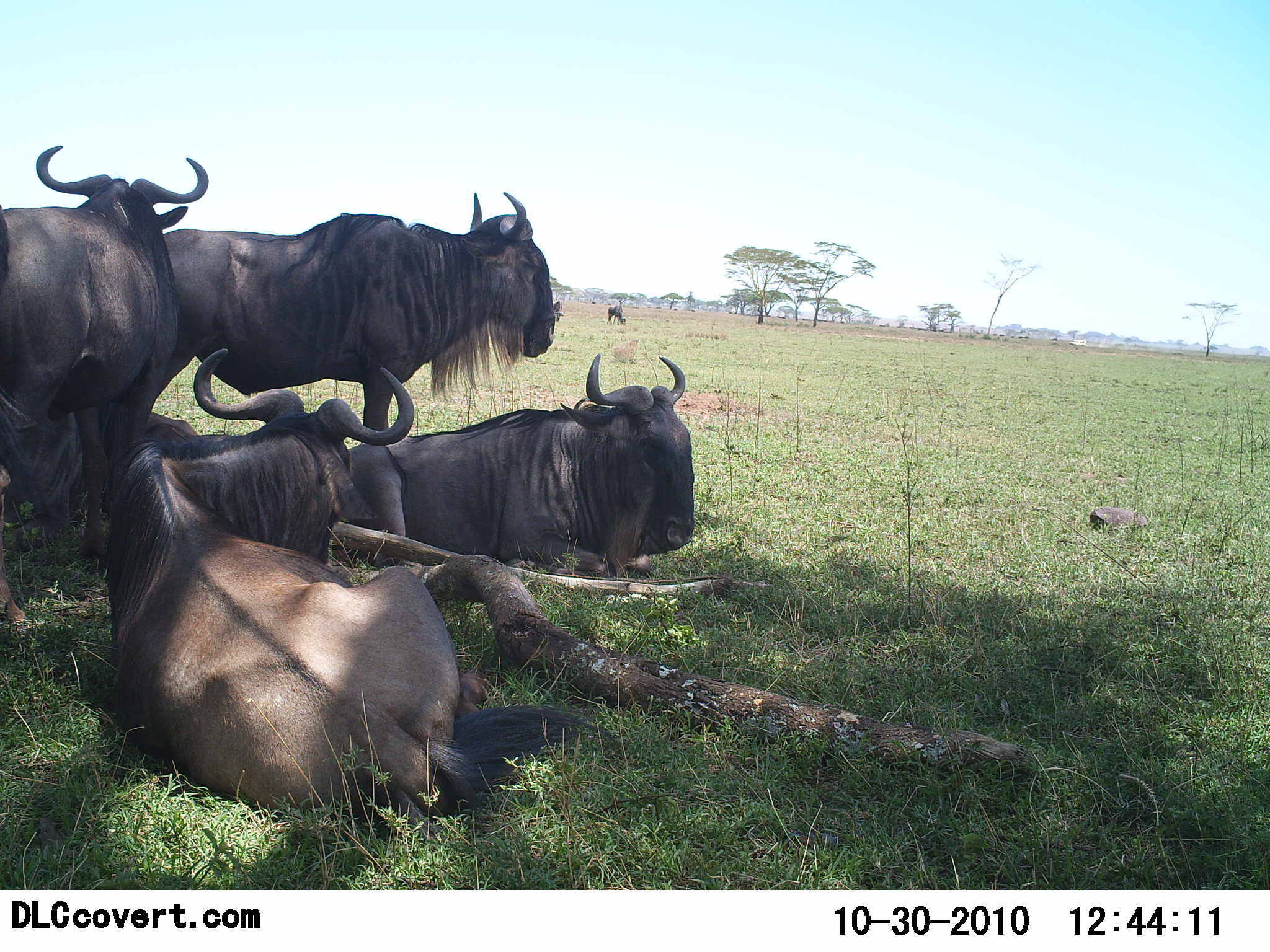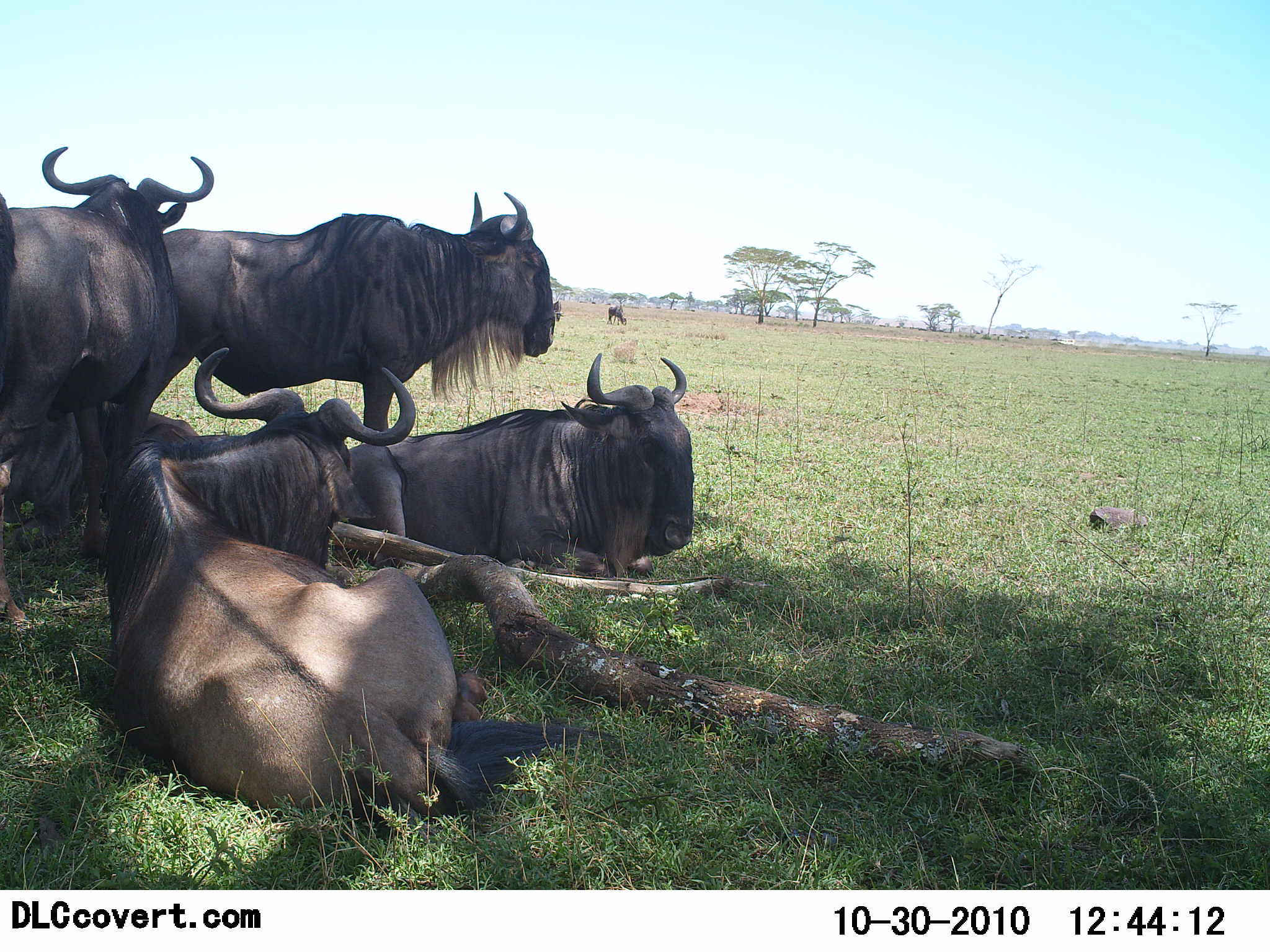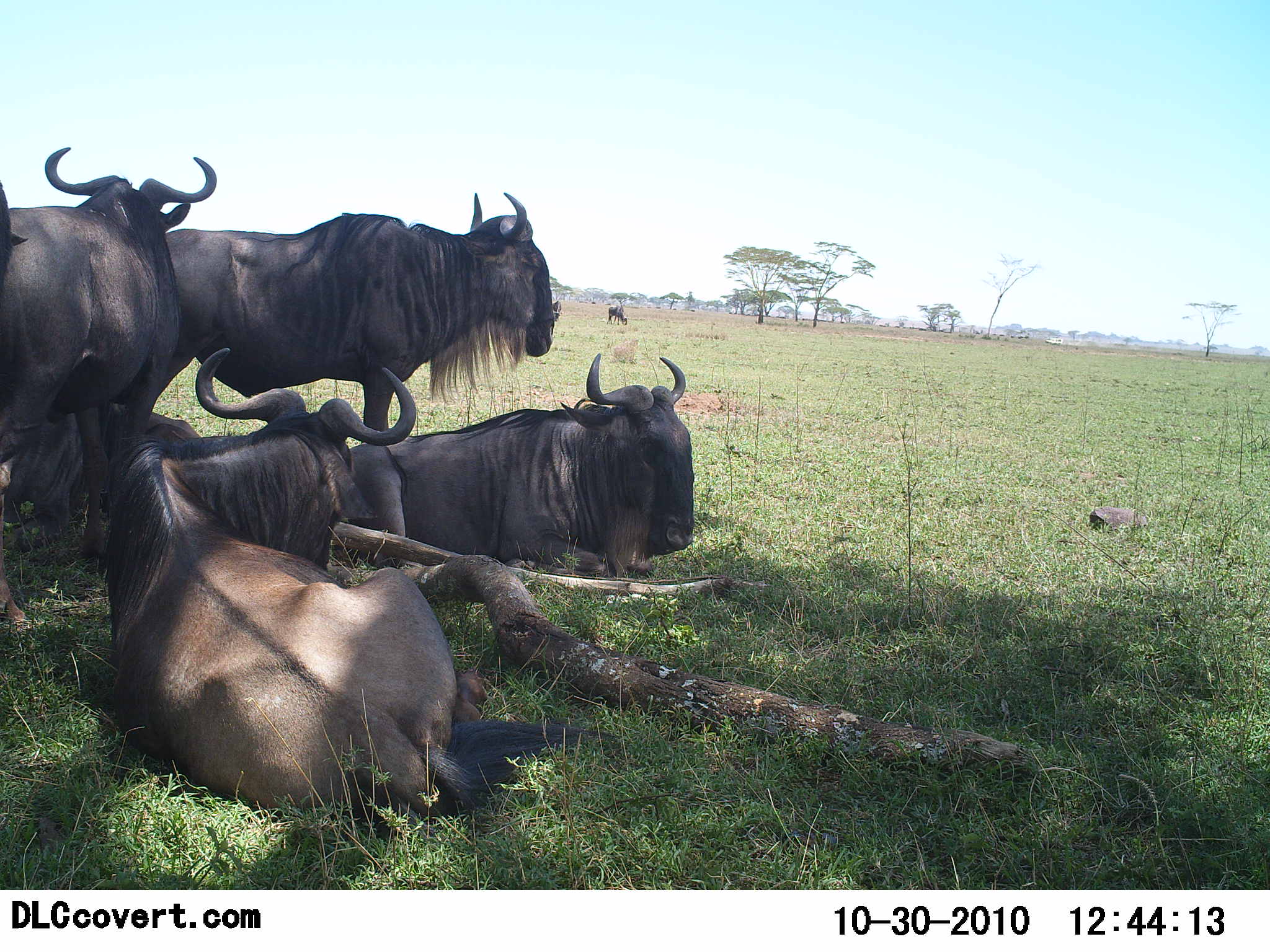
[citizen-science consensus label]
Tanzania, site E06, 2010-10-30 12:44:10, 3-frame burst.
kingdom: Animalia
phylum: Chordata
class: Mammalia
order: Artiodactyla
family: Bovidae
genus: Connochaetes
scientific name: Connochaetes taurinus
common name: blue wildebeest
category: wildebeest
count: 6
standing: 67%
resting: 92%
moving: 0%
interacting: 8%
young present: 8%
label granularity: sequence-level